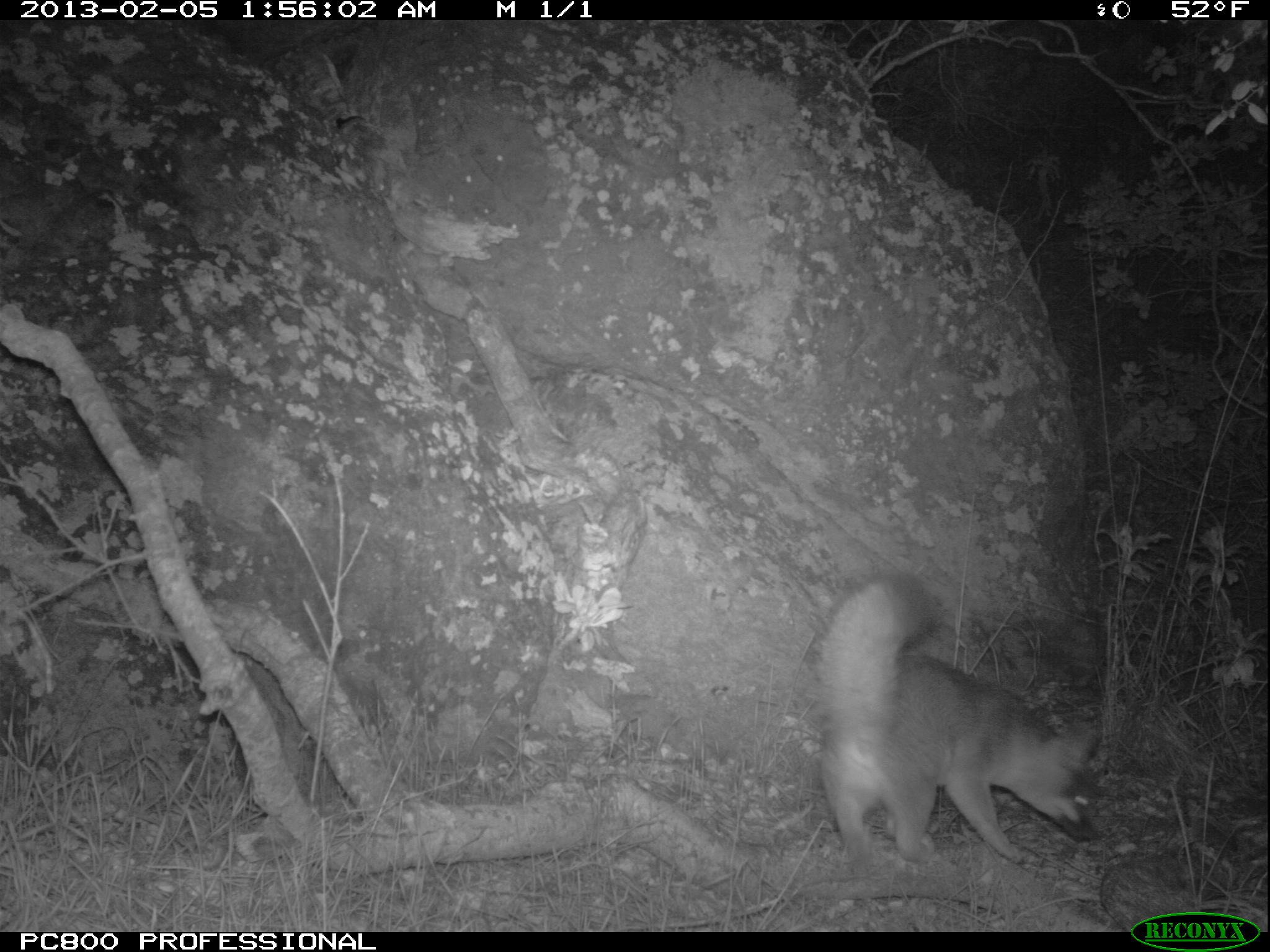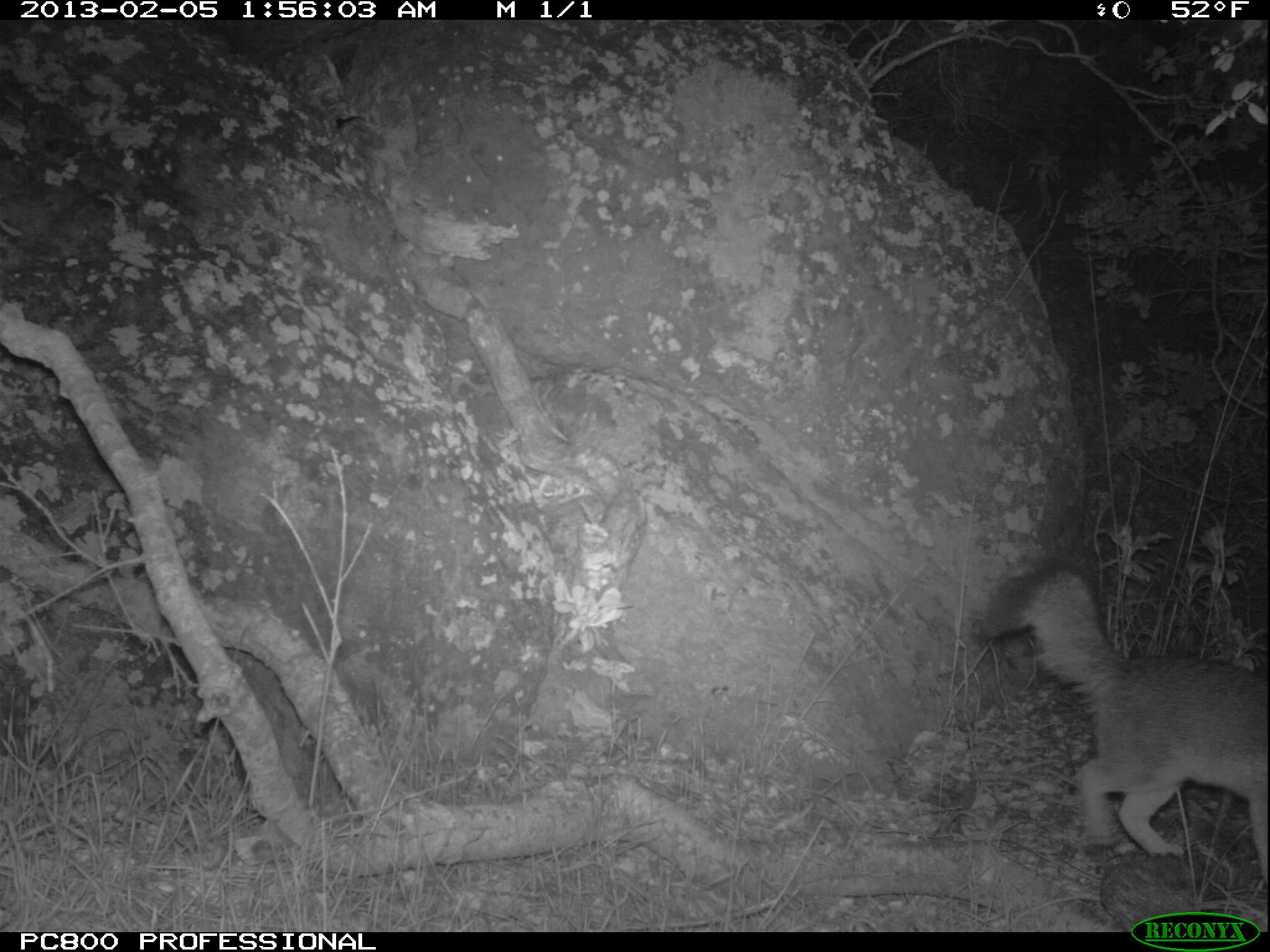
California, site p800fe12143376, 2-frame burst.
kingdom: Animalia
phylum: Chordata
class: Mammalia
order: Carnivora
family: Canidae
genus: Urocyon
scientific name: Urocyon littoralis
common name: island fox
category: fox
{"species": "fox (island fox) (Urocyon littoralis)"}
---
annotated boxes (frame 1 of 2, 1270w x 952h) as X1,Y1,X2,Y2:
fox: 817,570,1102,866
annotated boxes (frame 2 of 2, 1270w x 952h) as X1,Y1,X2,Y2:
fox: 977,556,1269,888